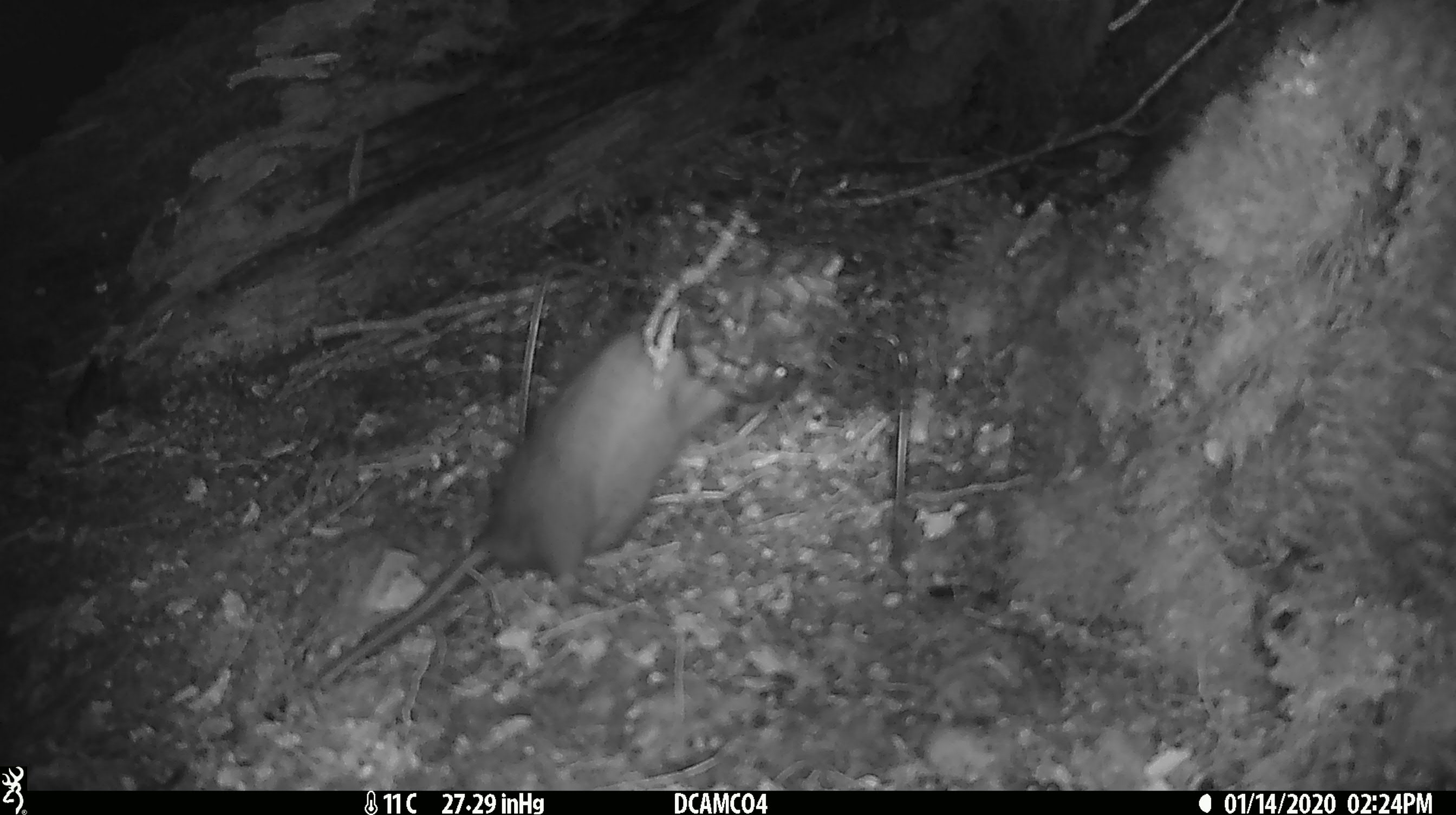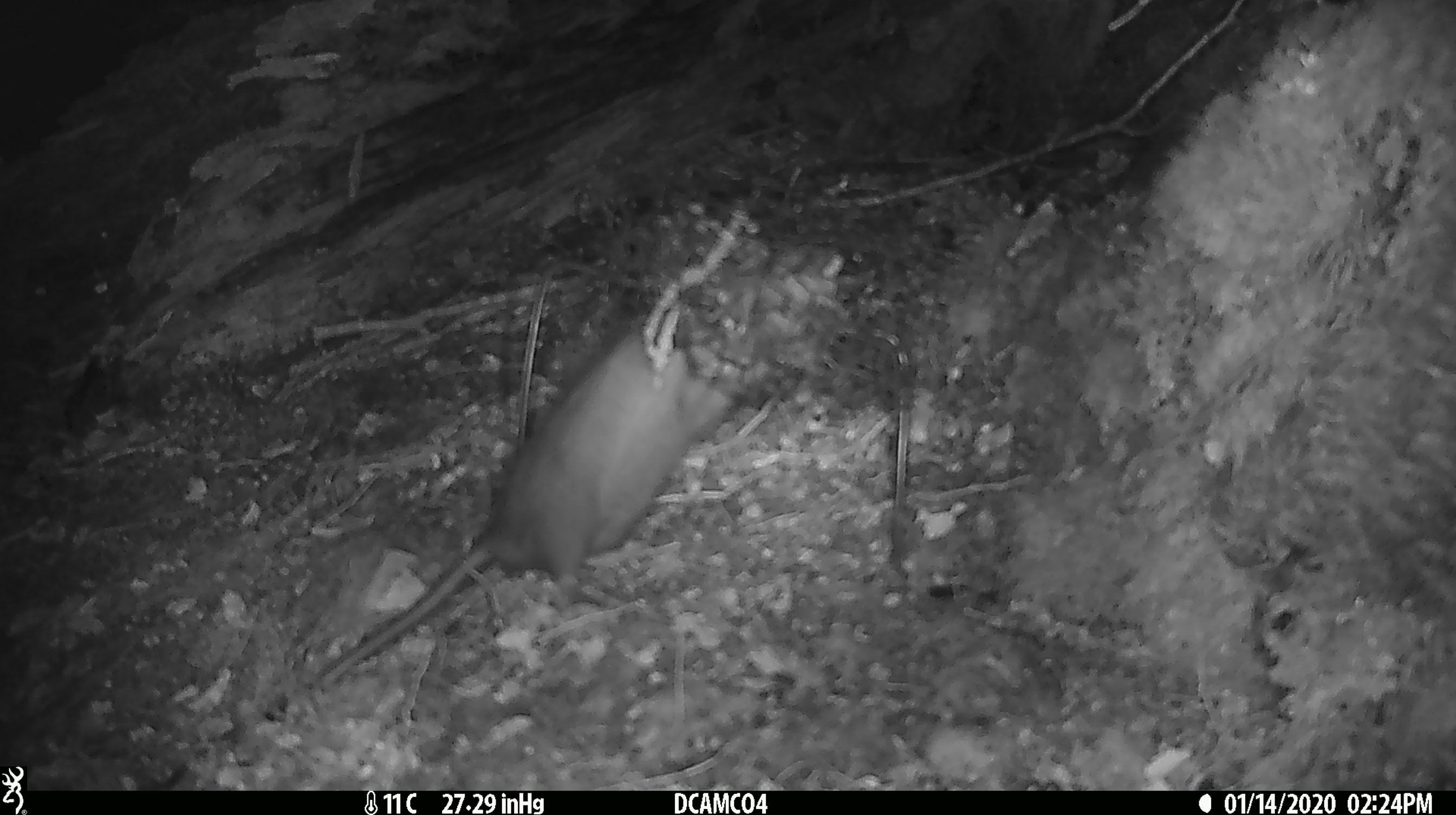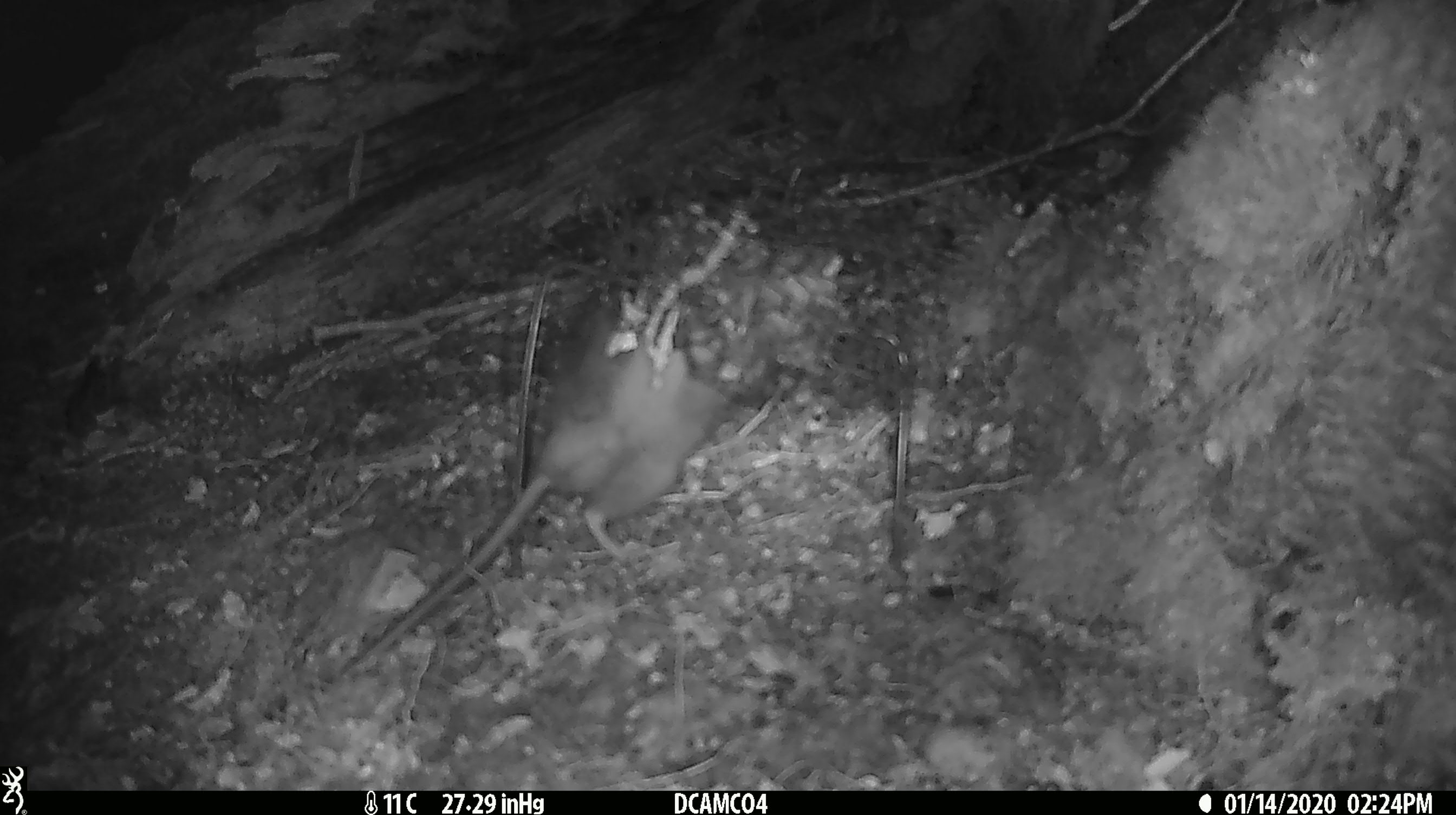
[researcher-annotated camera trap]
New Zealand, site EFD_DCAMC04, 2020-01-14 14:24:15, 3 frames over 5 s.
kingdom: Animalia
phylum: Chordata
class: Mammalia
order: Rodentia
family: Muridae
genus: Rattus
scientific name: Rattus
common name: rat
Rat (Rattus).